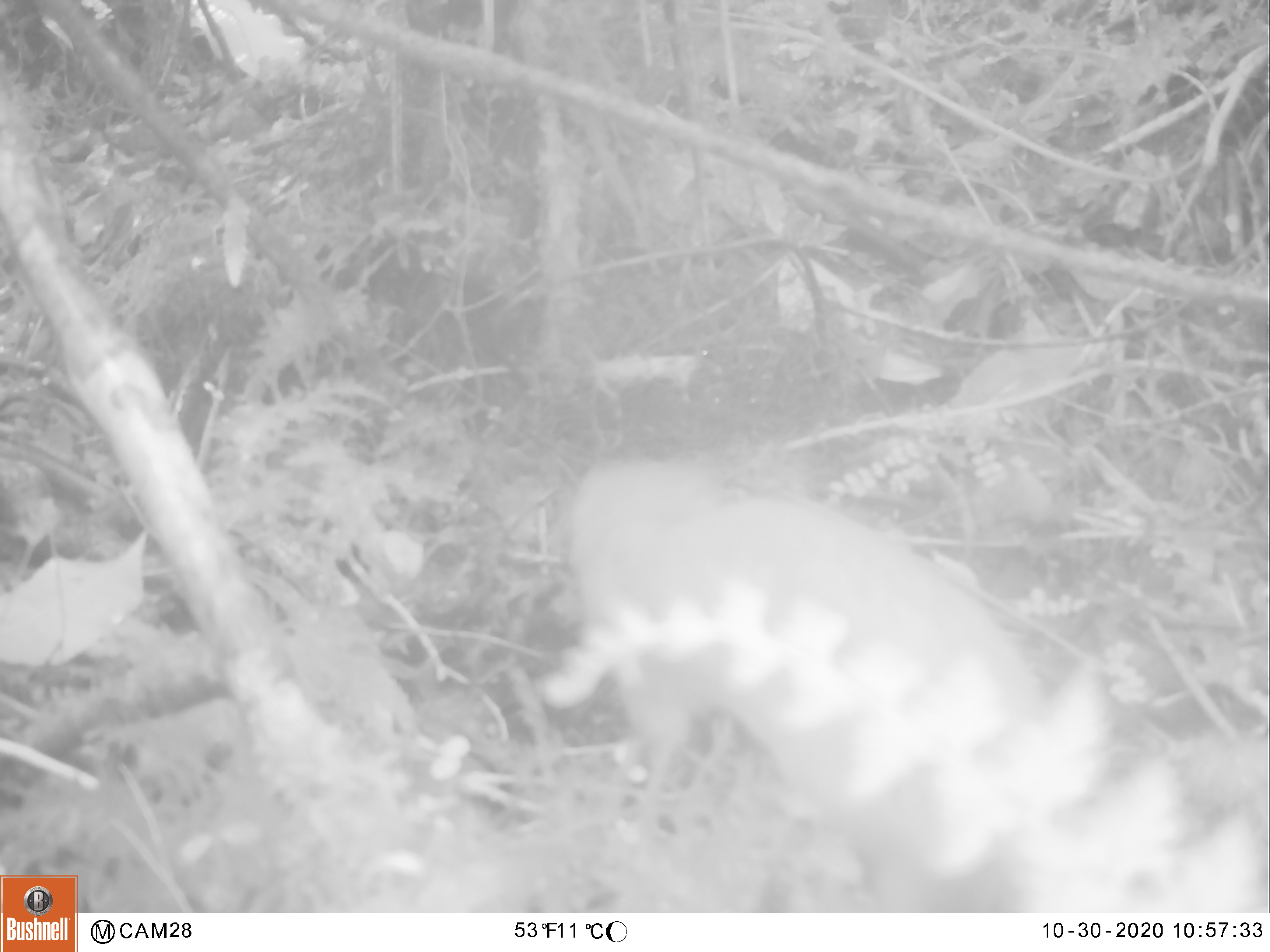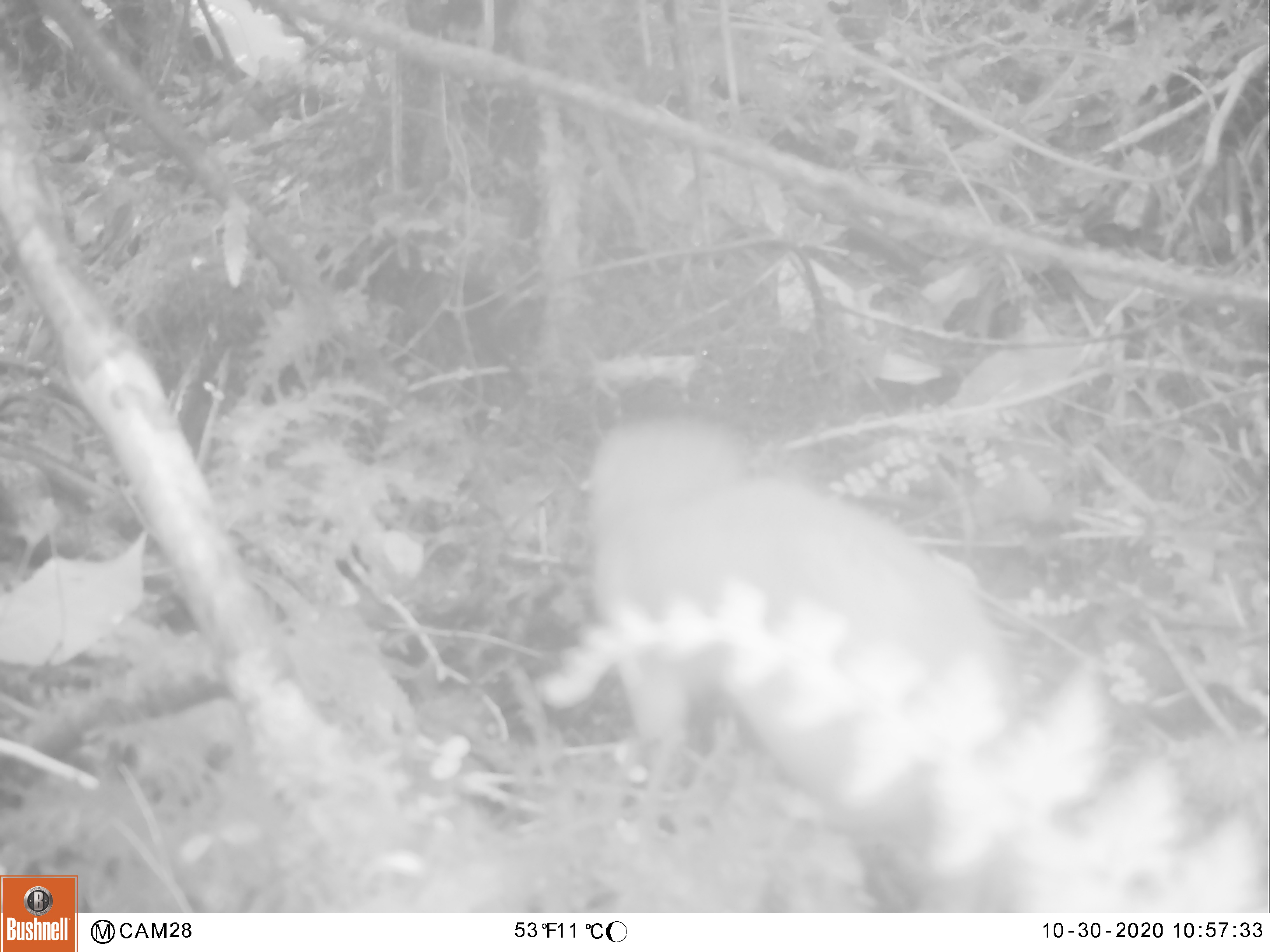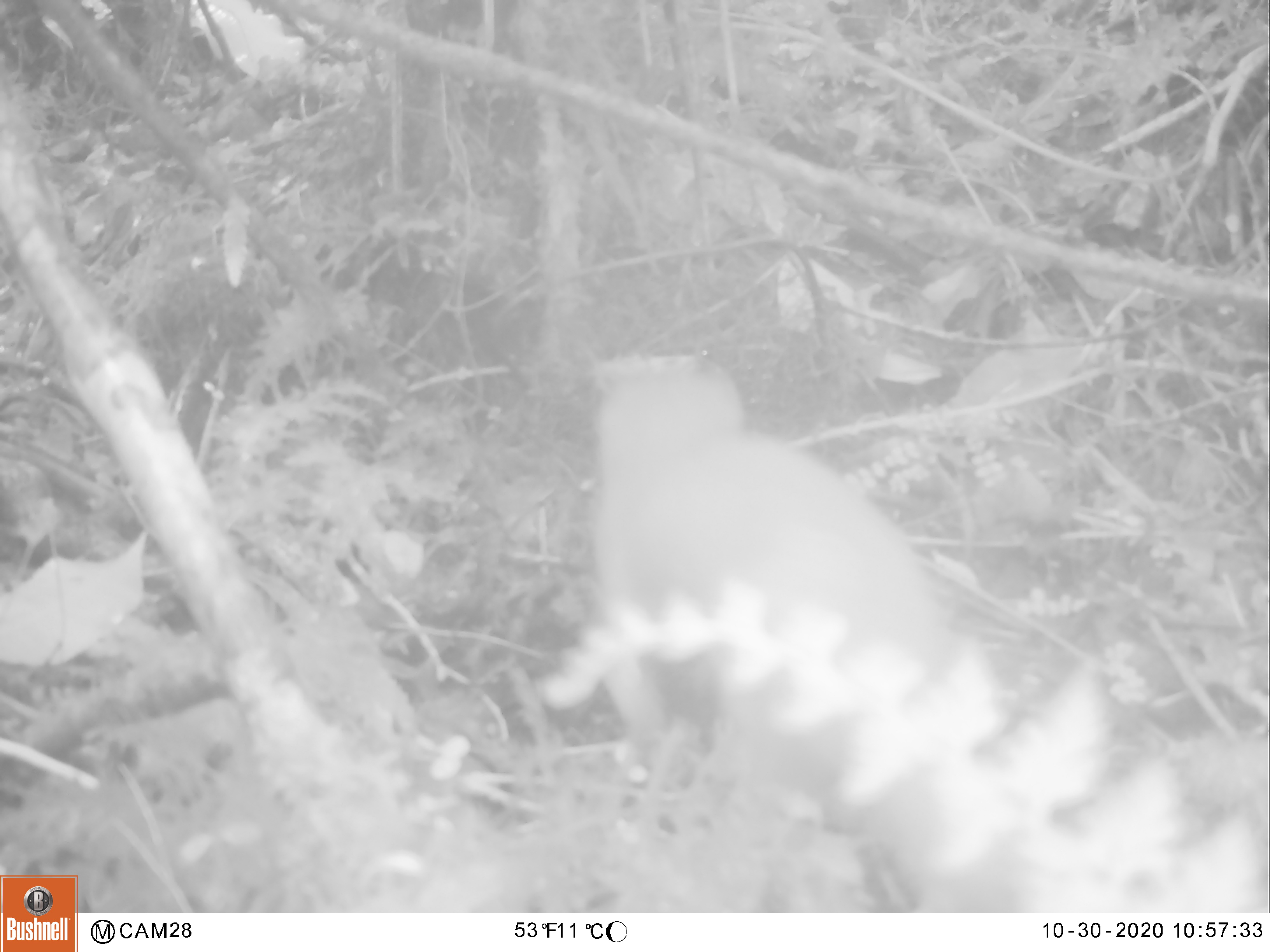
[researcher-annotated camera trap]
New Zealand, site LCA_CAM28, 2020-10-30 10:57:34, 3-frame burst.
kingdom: Animalia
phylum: Chordata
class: Mammalia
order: Carnivora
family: Mustelidae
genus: Mustela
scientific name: Mustela erminea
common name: stoat